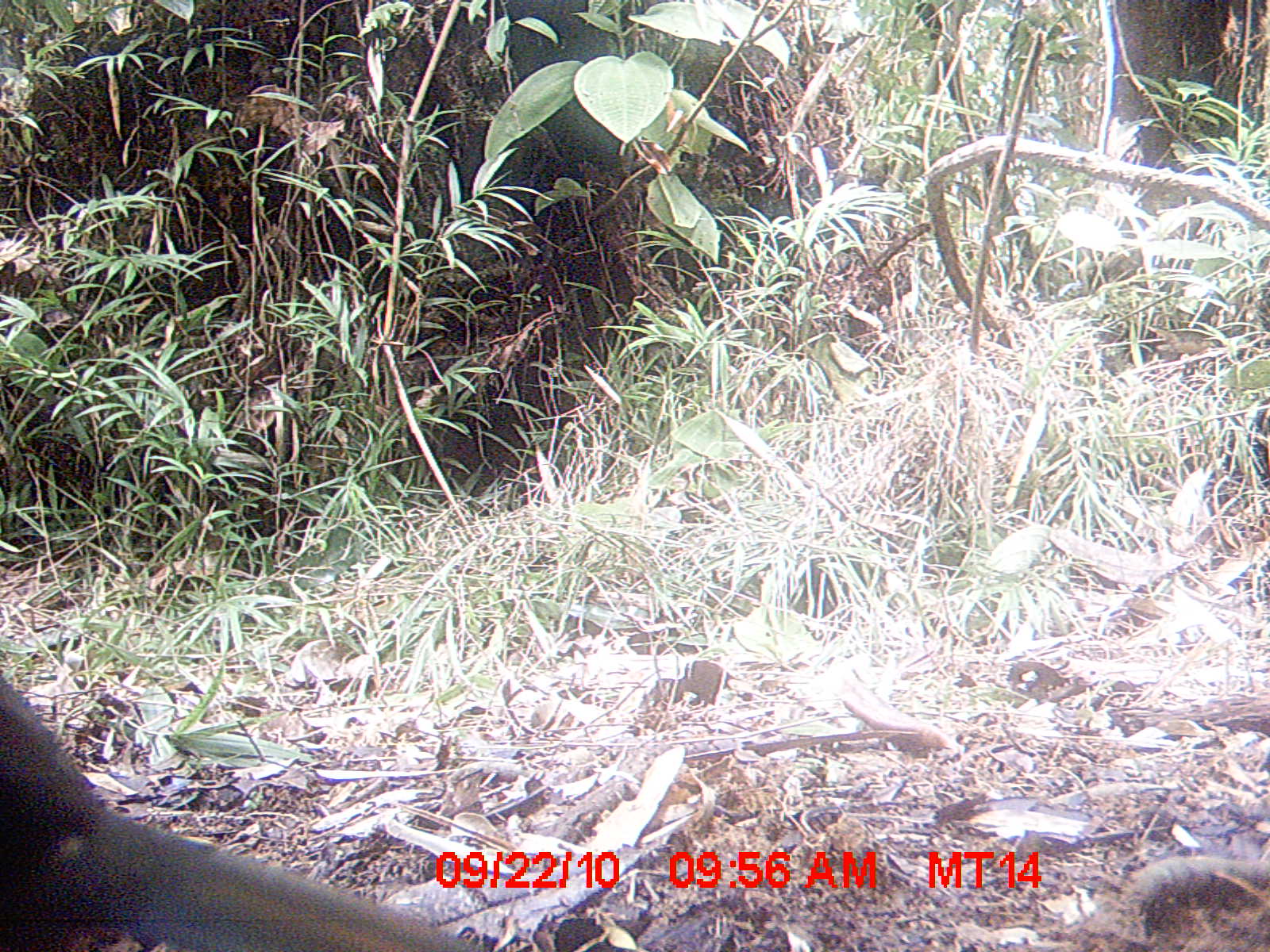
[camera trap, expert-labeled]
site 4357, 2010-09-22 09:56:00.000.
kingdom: Animalia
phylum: Chordata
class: Aves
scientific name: Aves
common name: bird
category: unknown bird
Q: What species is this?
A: Unknown bird (bird) (Aves).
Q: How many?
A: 1.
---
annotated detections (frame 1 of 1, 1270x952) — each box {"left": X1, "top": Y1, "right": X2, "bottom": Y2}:
unknown bird: {"left": 0, "top": 656, "right": 510, "bottom": 950}